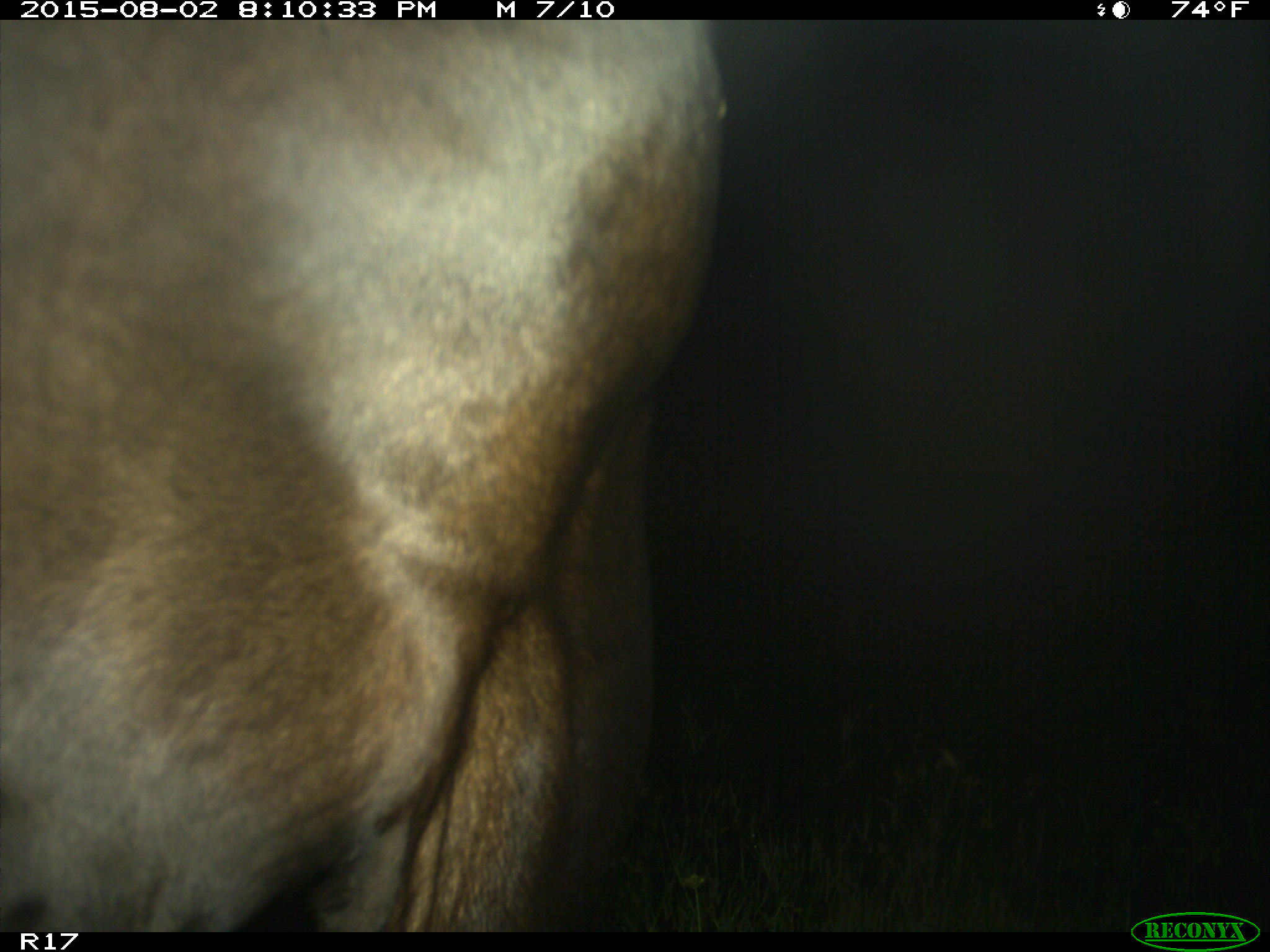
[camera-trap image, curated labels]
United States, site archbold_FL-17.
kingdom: Animalia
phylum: Chordata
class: Mammalia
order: Artiodactyla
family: Bovidae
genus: Bos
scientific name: Bos taurus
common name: domestic cow